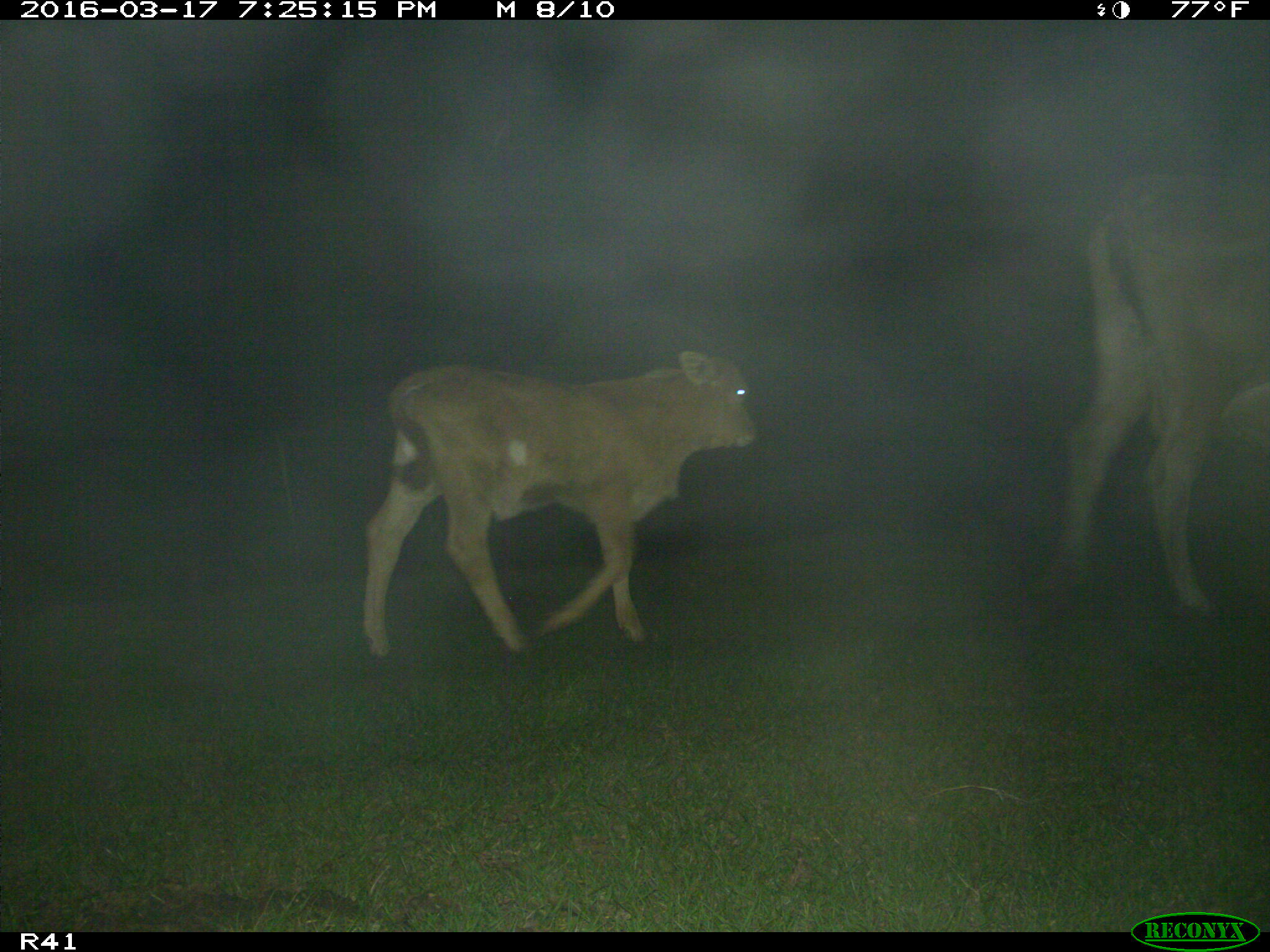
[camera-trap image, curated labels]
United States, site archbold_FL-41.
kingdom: Animalia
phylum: Chordata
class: Mammalia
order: Artiodactyla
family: Bovidae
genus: Bos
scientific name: Bos taurus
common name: domestic cow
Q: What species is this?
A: Bos taurus (domestic cow).